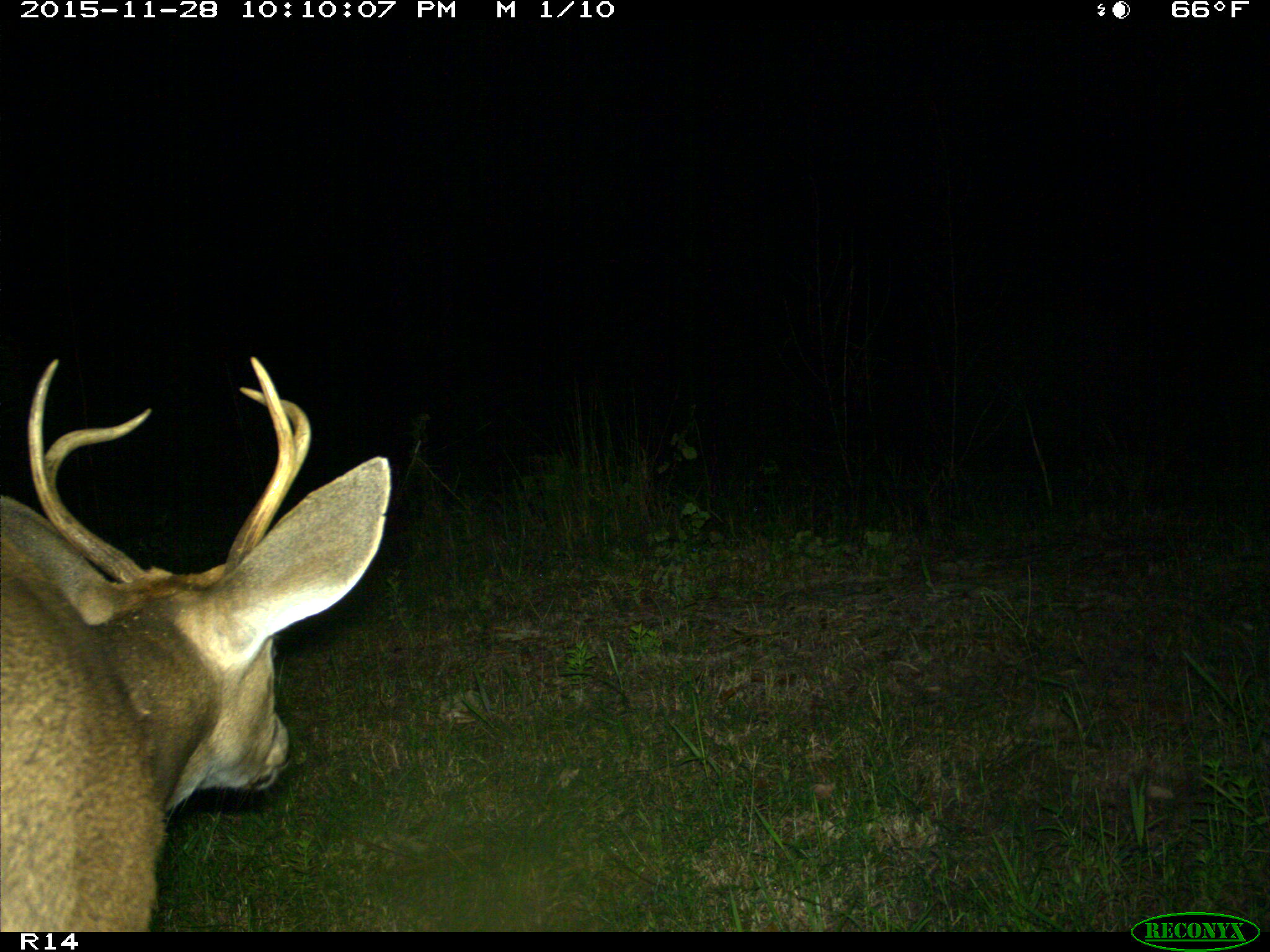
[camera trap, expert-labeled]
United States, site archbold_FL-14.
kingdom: Animalia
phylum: Chordata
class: Mammalia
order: Artiodactyla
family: Cervidae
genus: Odocoileus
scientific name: Odocoileus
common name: deer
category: unidentified deer